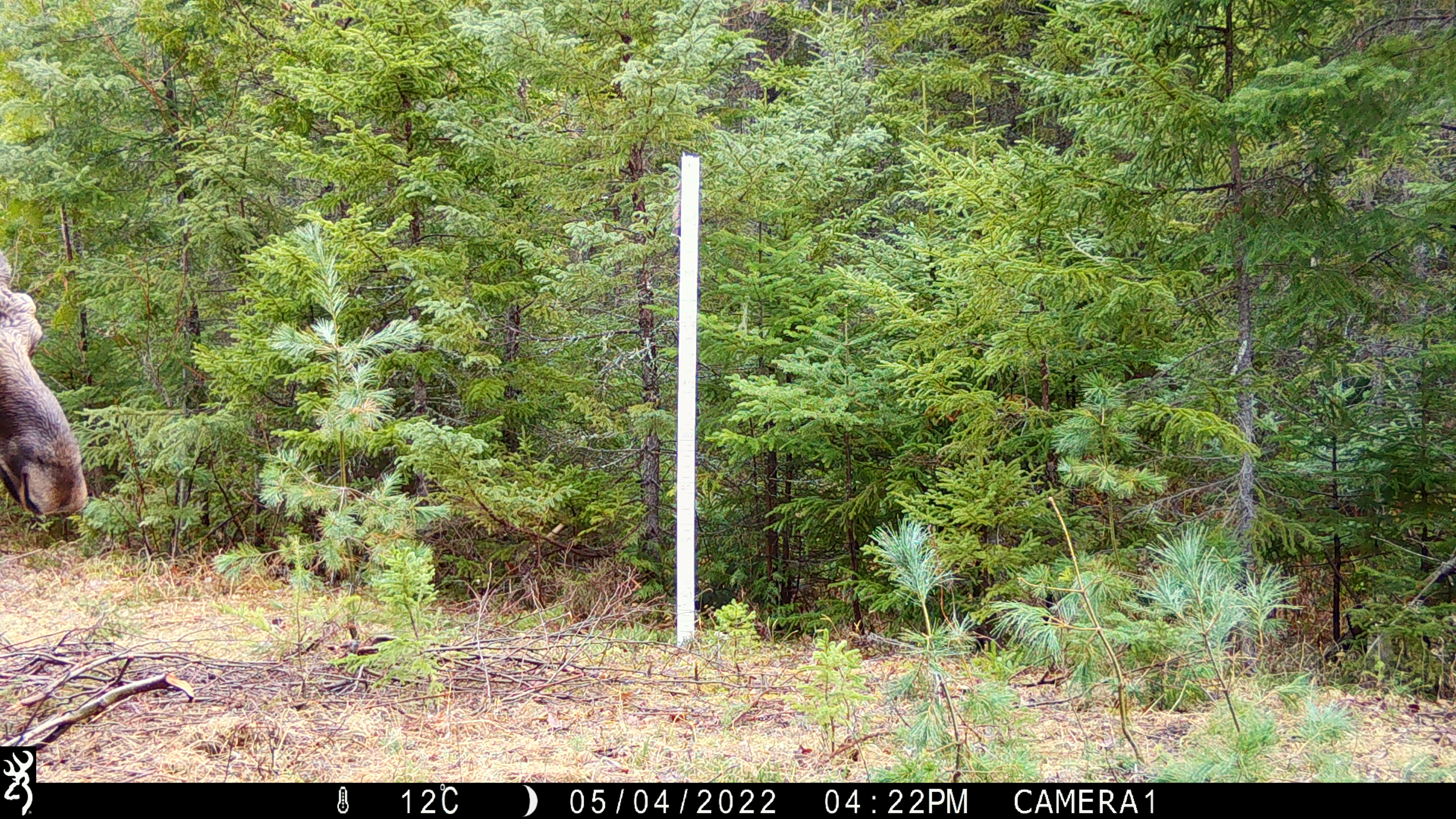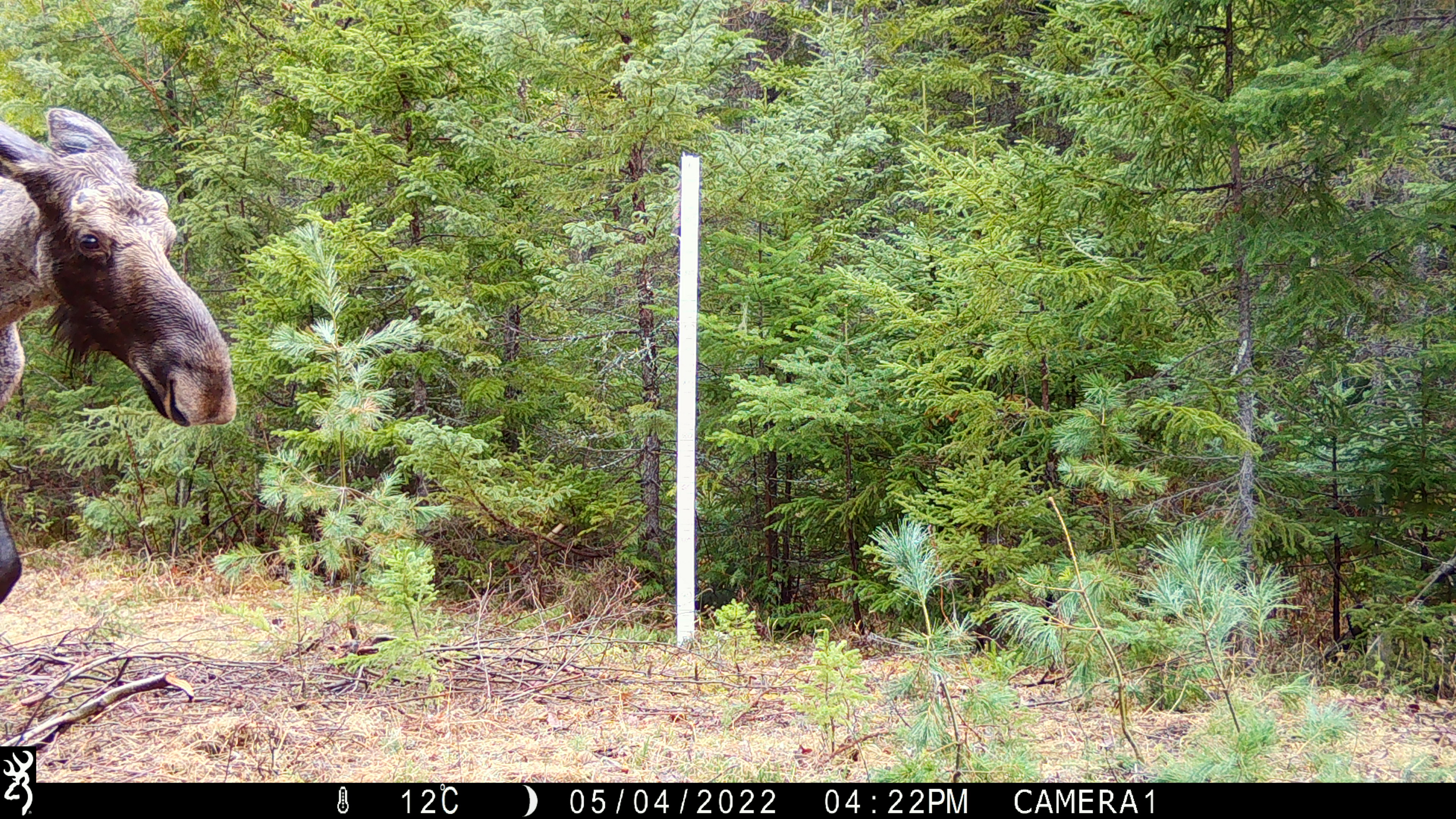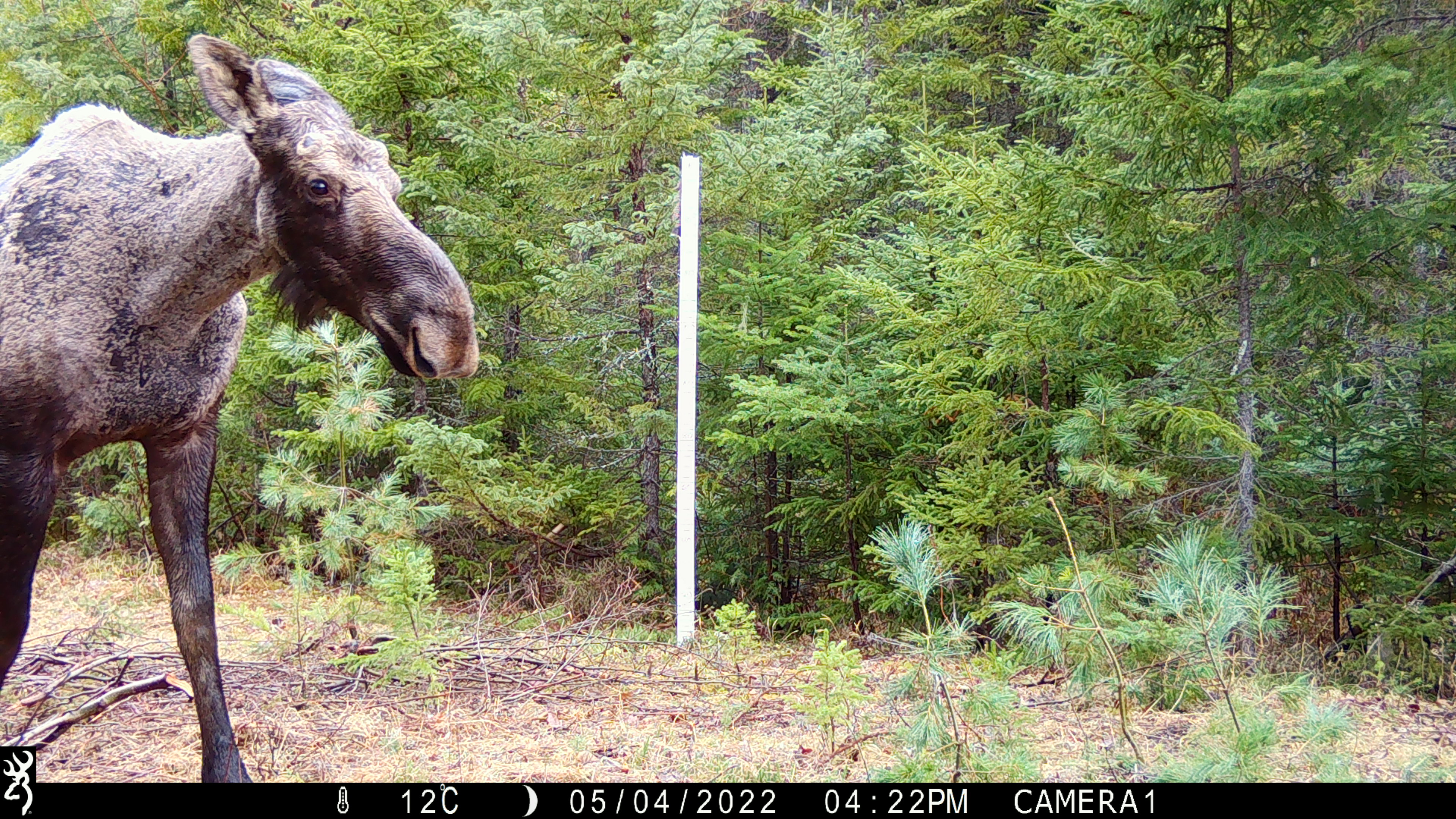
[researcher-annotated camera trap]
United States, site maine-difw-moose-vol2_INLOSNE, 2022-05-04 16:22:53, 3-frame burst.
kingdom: Animalia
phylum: Chordata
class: Mammalia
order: Artiodactyla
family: Cervidae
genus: Alces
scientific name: Alces alces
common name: moose